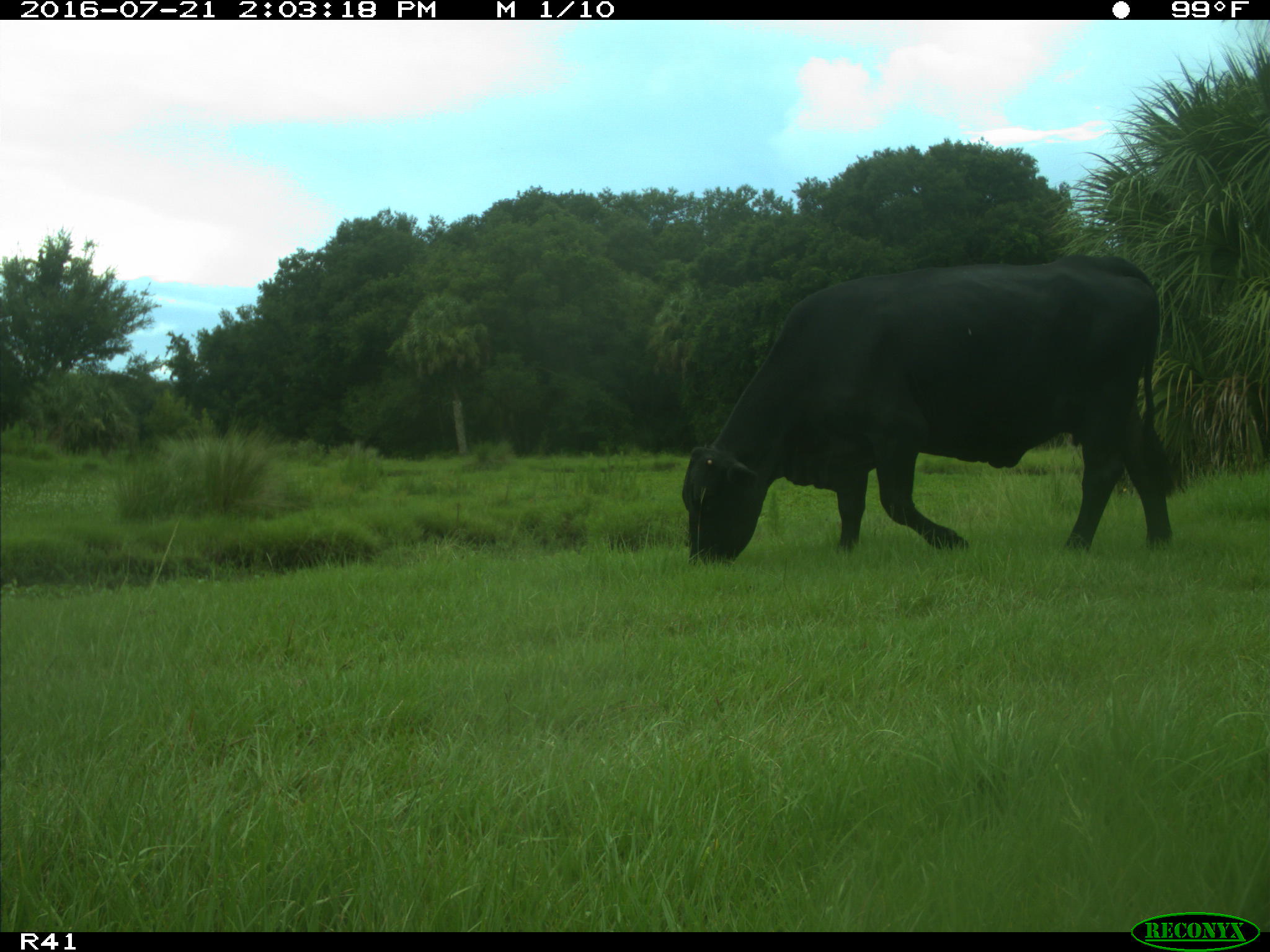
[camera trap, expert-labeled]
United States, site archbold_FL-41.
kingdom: Animalia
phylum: Chordata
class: Mammalia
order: Artiodactyla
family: Bovidae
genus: Bos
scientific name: Bos taurus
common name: domestic cow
Bos taurus (domestic cow).